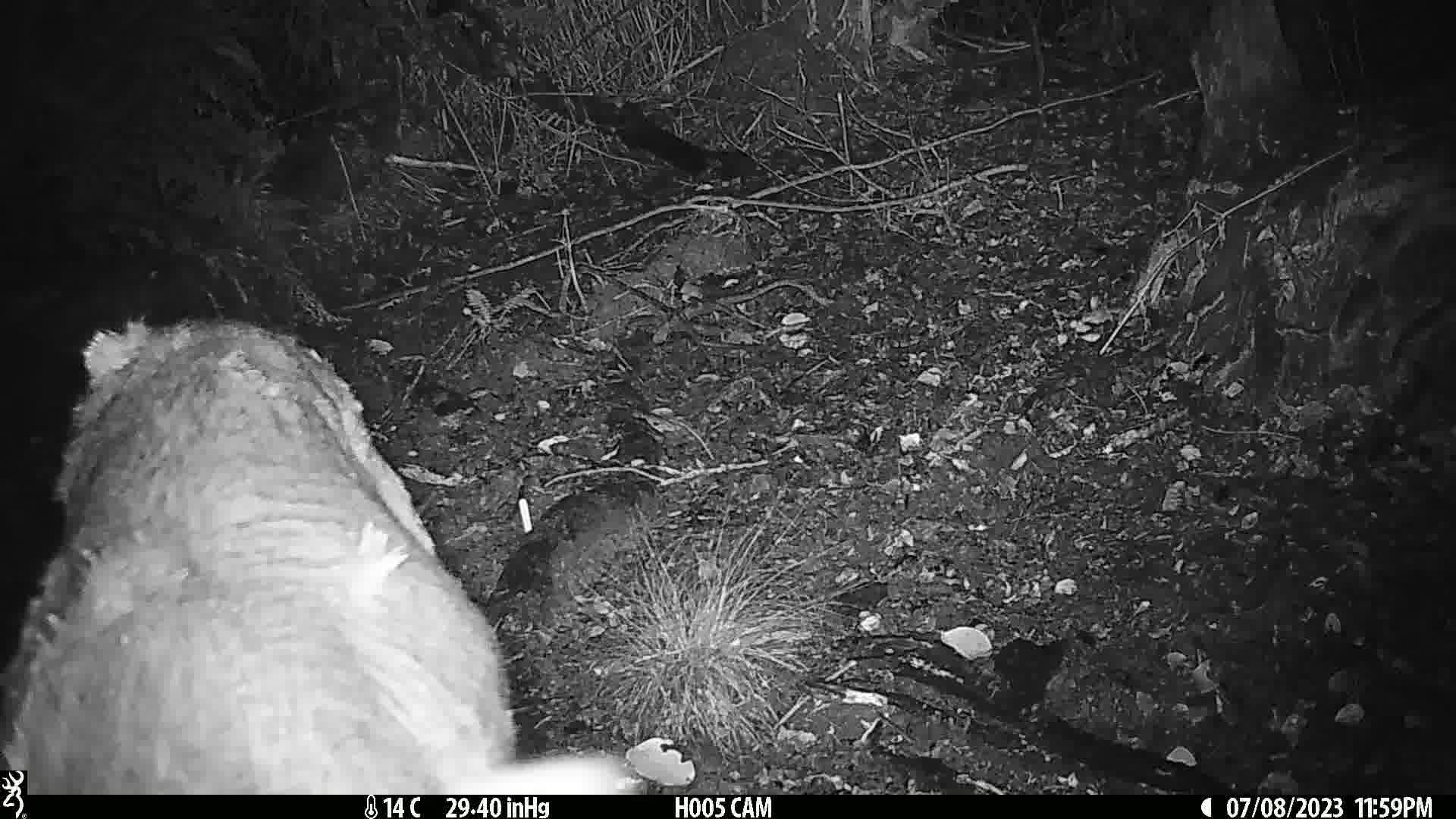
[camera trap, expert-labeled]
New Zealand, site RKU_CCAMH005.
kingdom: Animalia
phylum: Chordata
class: Mammalia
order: Artiodactyla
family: Cervidae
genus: Odocoileus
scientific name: Odocoileus virginianus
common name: white-tailed deer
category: white tailed deer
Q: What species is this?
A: White tailed deer (white-tailed deer) (Odocoileus virginianus).